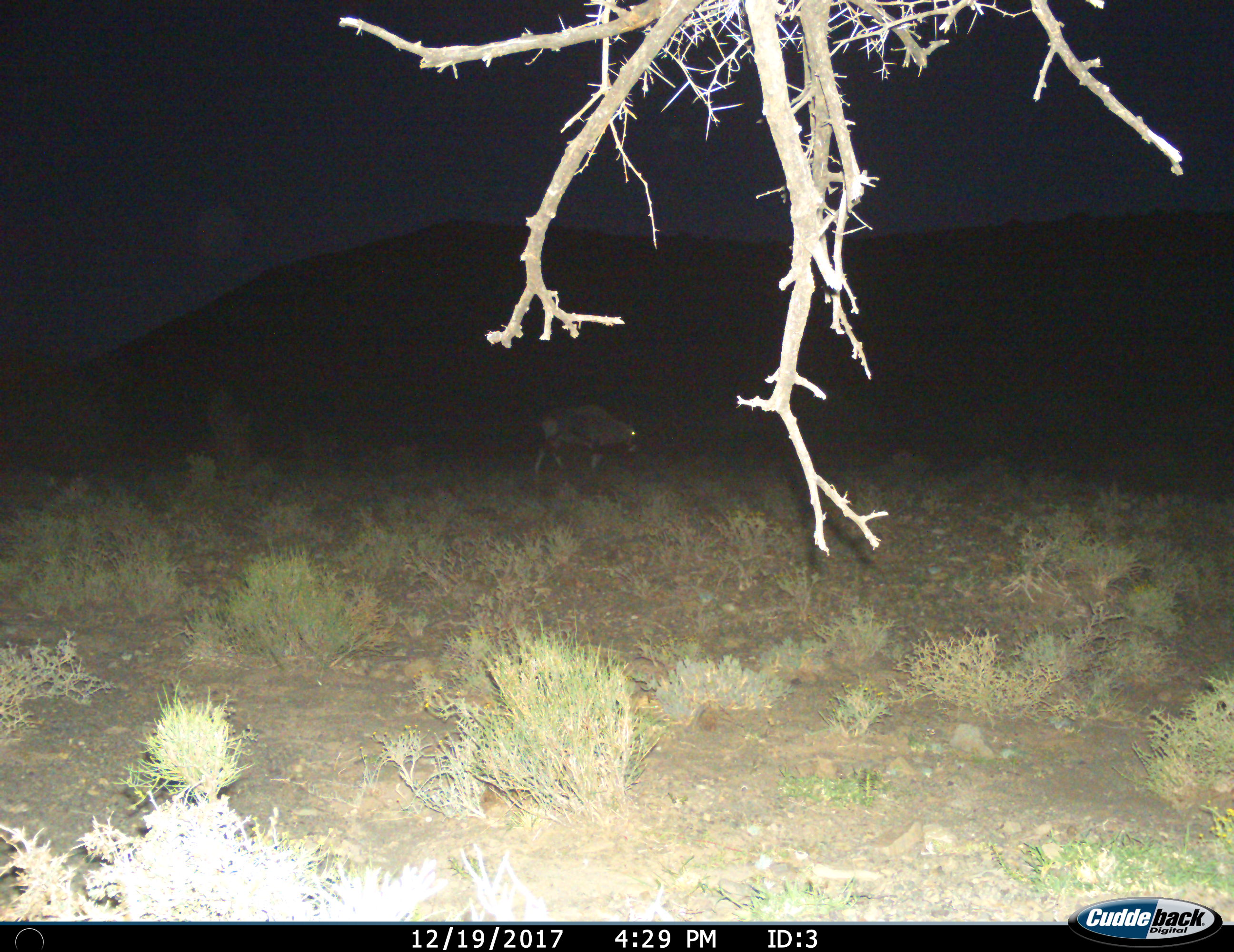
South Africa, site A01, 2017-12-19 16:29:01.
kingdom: Animalia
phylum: Chordata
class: Mammalia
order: Artiodactyla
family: Bovidae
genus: Oryx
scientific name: Oryx gazella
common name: gemsbok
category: gemsbokoryx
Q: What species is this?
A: Gemsbokoryx (gemsbok) (Oryx gazella).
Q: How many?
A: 1.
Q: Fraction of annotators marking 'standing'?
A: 43%.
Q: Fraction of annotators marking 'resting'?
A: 0%.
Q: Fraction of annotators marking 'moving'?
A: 57%.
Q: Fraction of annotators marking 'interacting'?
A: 0%.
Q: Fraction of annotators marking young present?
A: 0%.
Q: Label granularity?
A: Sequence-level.